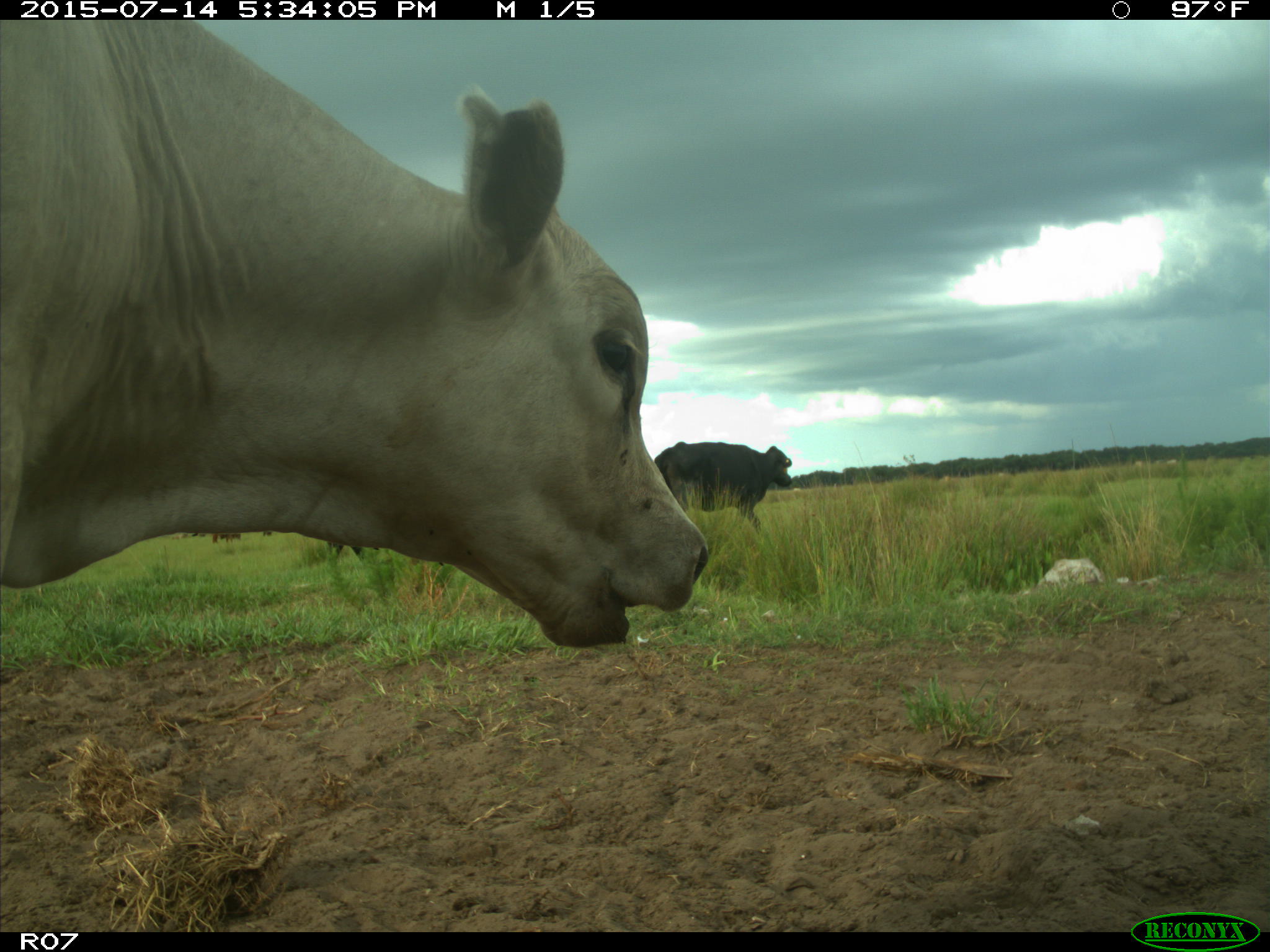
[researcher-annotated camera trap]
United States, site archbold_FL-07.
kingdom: Animalia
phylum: Chordata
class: Mammalia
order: Artiodactyla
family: Bovidae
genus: Bos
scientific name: Bos taurus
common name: domestic cow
Bos taurus (domestic cow).